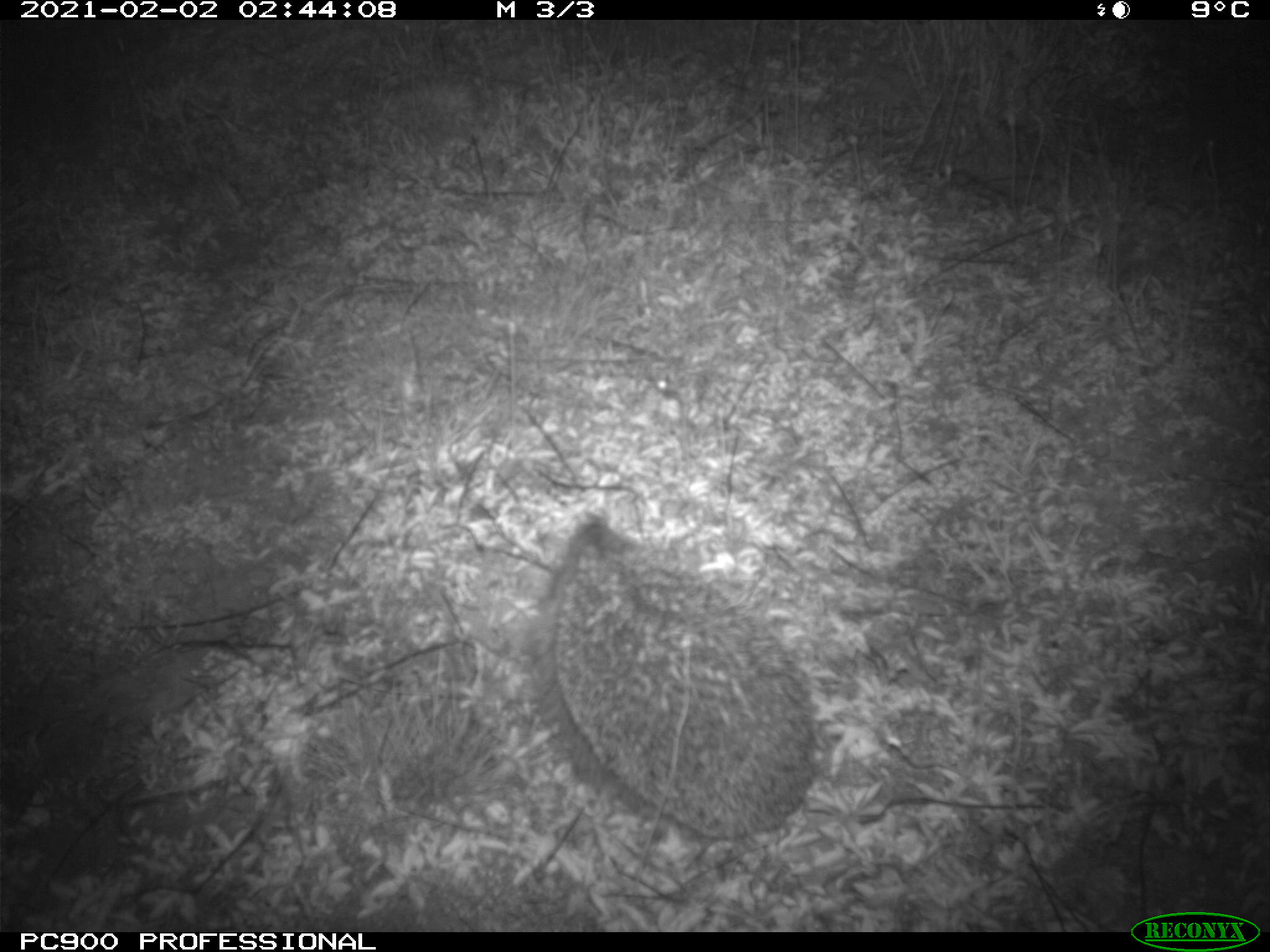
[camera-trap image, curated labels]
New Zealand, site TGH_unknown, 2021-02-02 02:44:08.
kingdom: Animalia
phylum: Chordata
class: Mammalia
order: Eulipotyphla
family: Erinaceidae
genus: Erinaceus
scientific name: Erinaceus europaeus europaeus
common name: european hedgehog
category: hedgehog